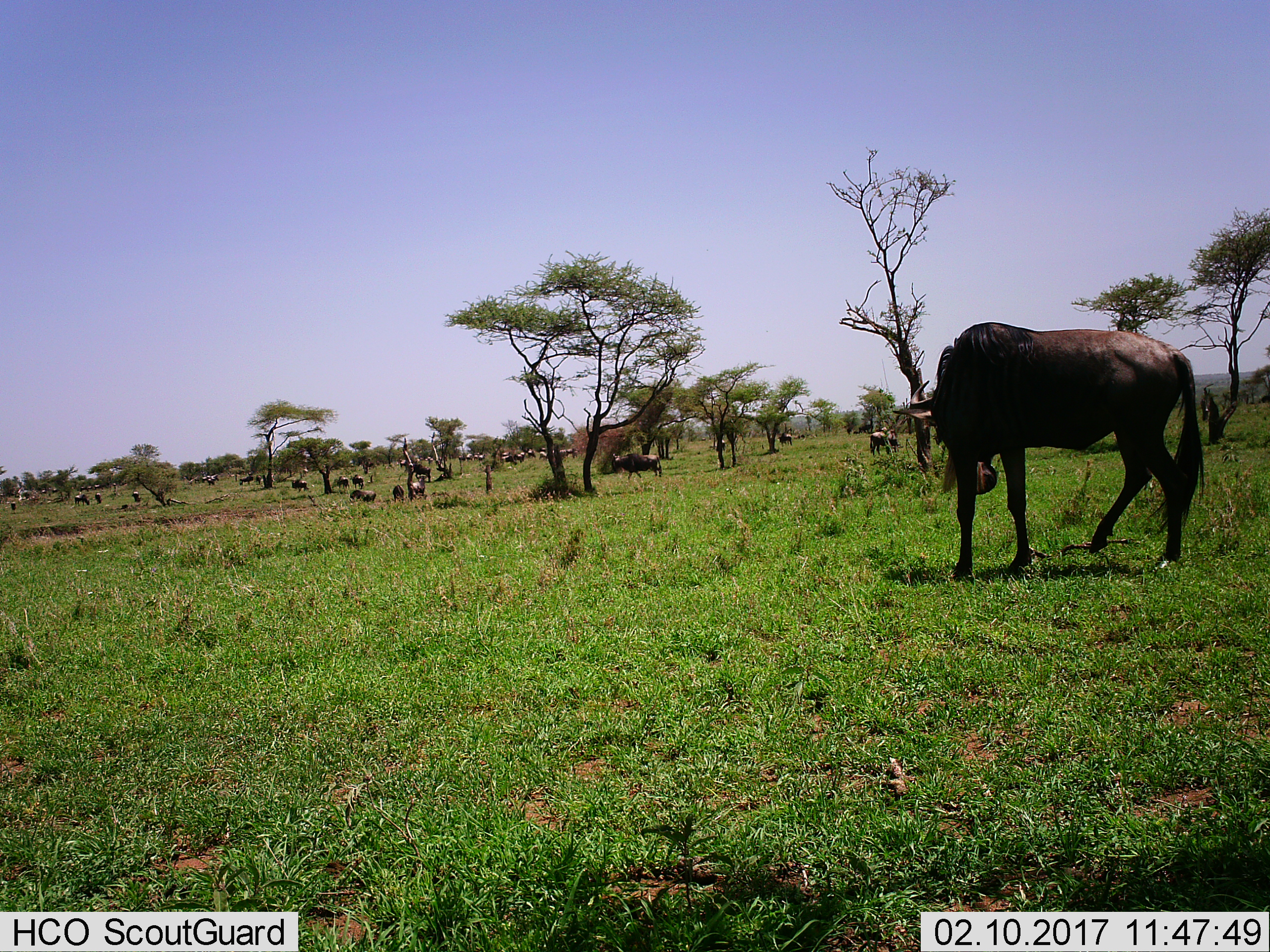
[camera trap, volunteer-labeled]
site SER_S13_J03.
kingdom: Animalia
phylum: Chordata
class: Mammalia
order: Artiodactyla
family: Bovidae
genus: Connochaetes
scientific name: Connochaetes taurinus taurinus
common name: blue wildebeest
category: wildebeestblue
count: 11-50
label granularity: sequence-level